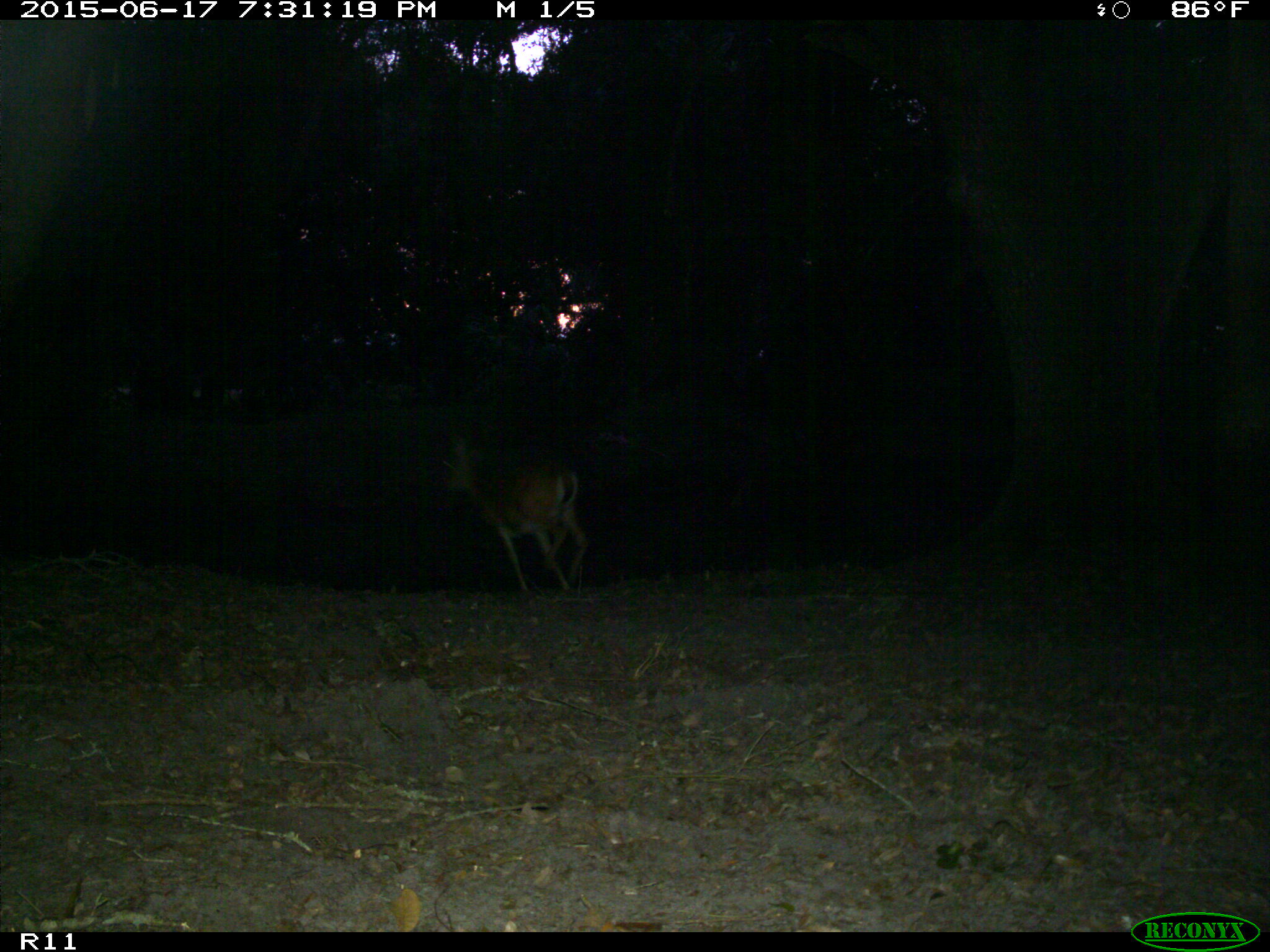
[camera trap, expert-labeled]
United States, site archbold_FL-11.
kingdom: Animalia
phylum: Chordata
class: Mammalia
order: Artiodactyla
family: Cervidae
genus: Odocoileus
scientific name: Odocoileus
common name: deer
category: unidentified deer